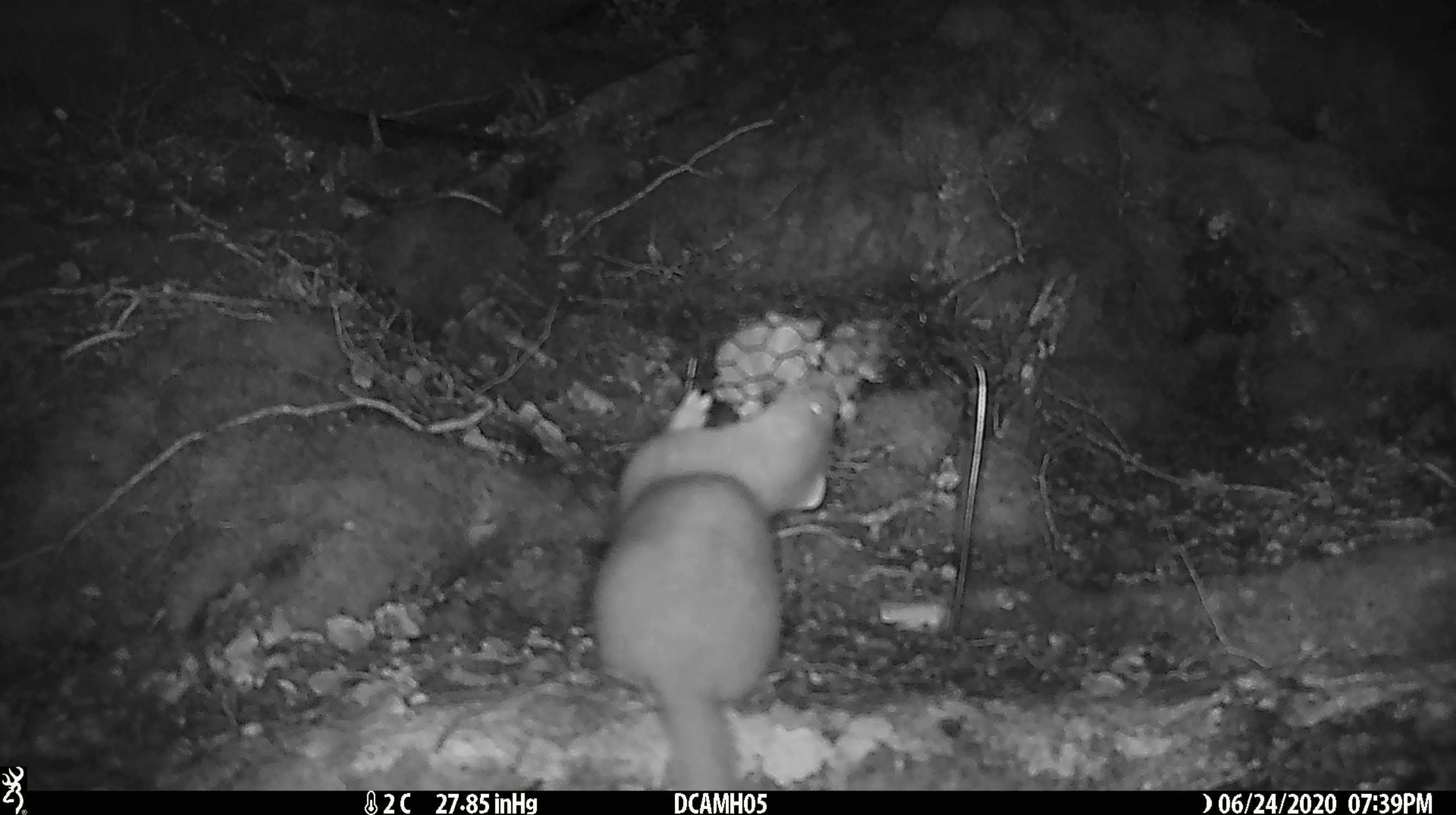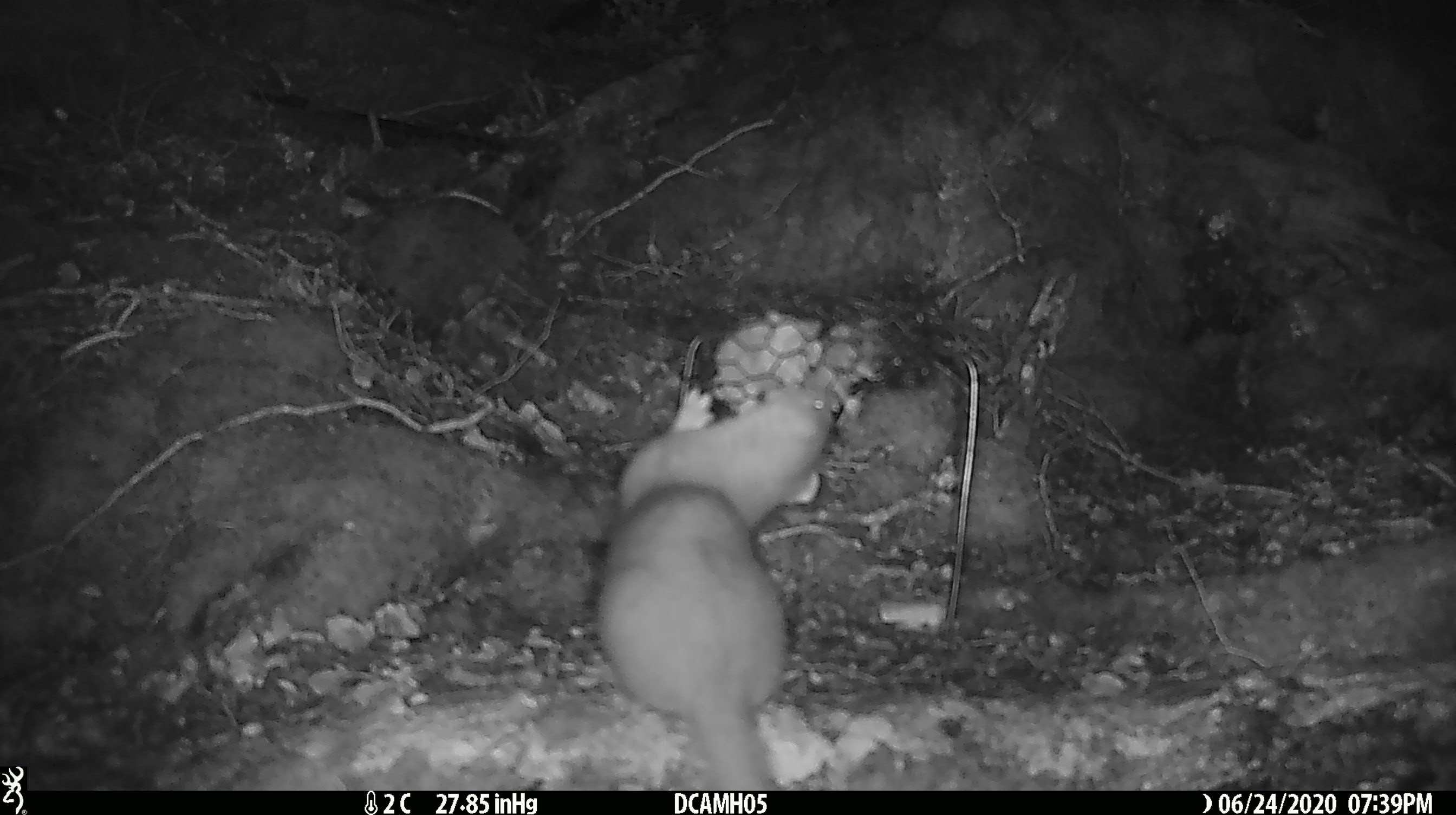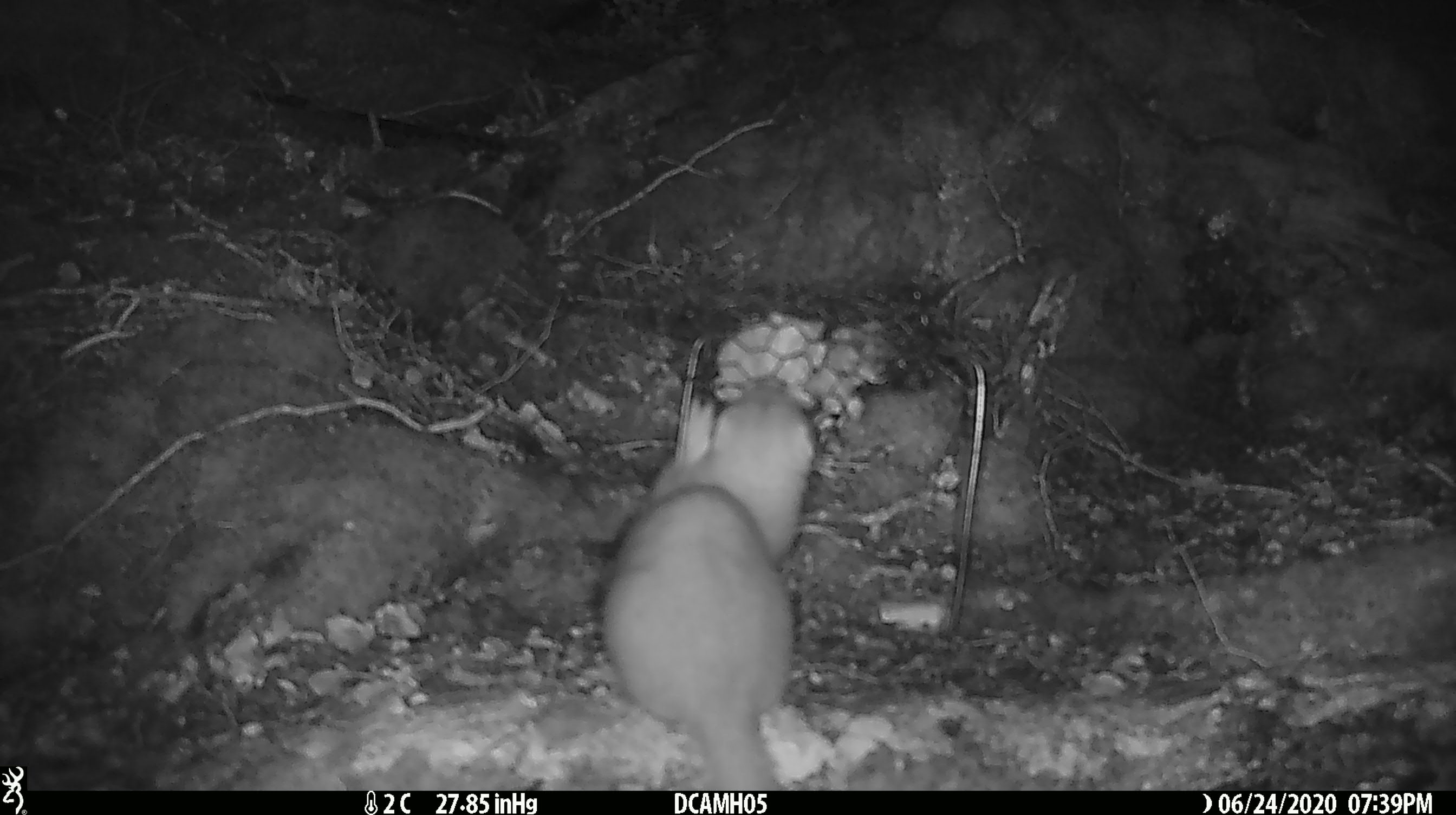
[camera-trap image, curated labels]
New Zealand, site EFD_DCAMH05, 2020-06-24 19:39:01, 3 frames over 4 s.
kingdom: Animalia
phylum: Chordata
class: Mammalia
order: Carnivora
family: Mustelidae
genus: Mustela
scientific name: Mustela erminea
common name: stoat